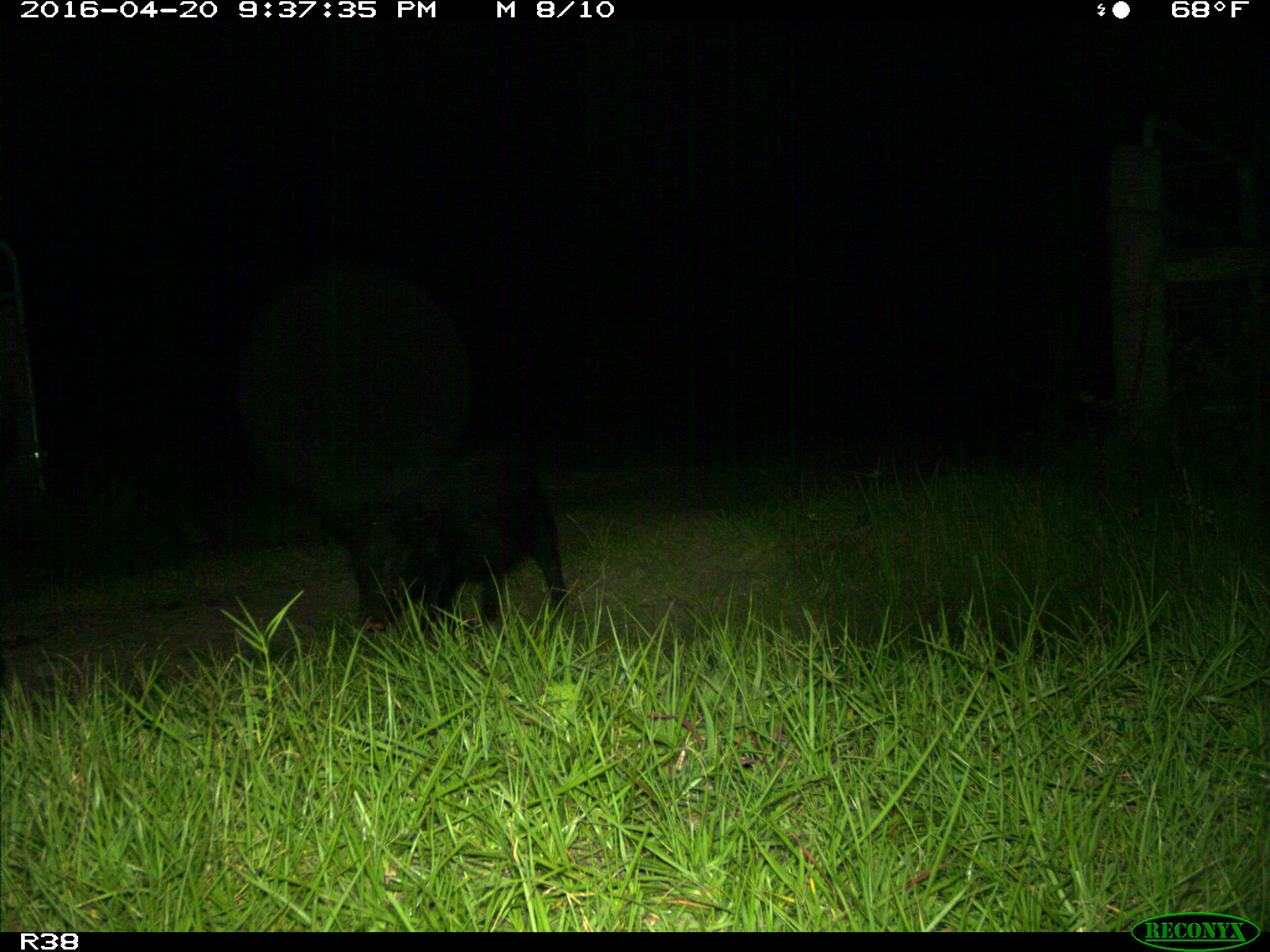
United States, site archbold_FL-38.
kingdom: Animalia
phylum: Chordata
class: Mammalia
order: Artiodactyla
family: Suidae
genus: Sus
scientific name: Sus scrofa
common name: wild boar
Sus scrofa (wild boar).